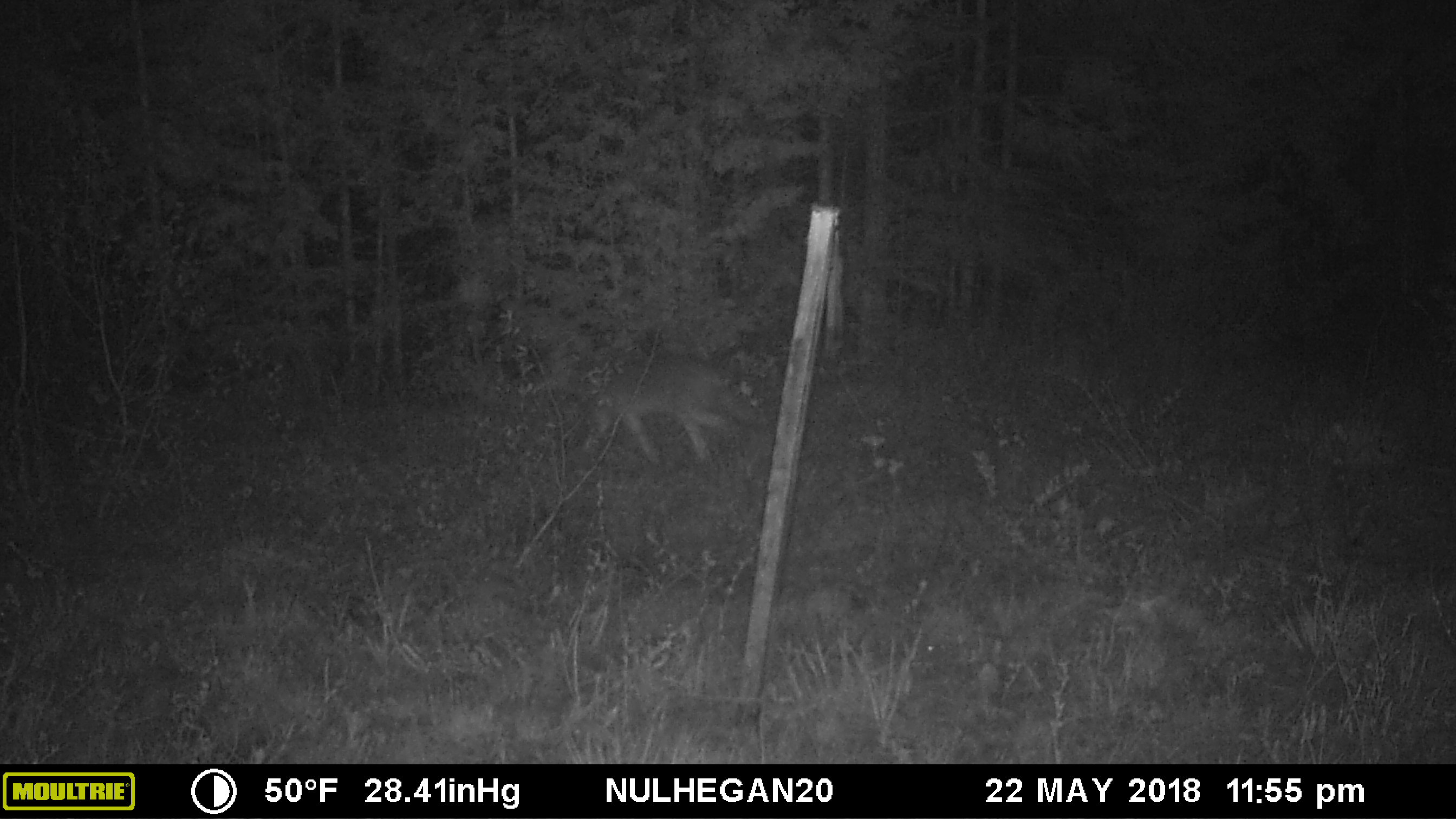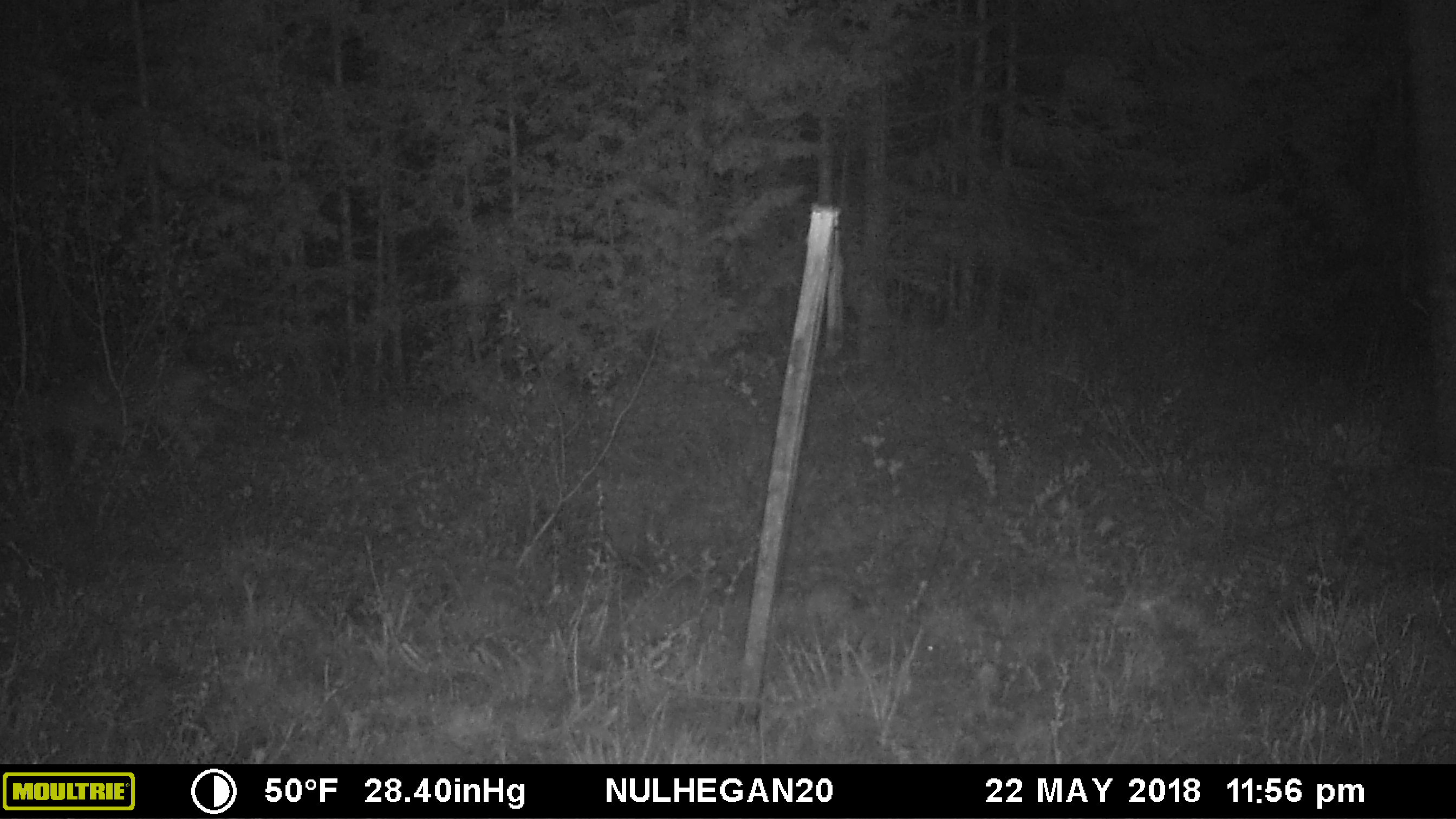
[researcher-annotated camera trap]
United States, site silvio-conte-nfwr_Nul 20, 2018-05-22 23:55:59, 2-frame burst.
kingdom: Animalia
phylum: Chordata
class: Mammalia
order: Carnivora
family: Canidae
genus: Canis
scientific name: Canis latrans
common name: coyote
Coyote (Canis latrans).